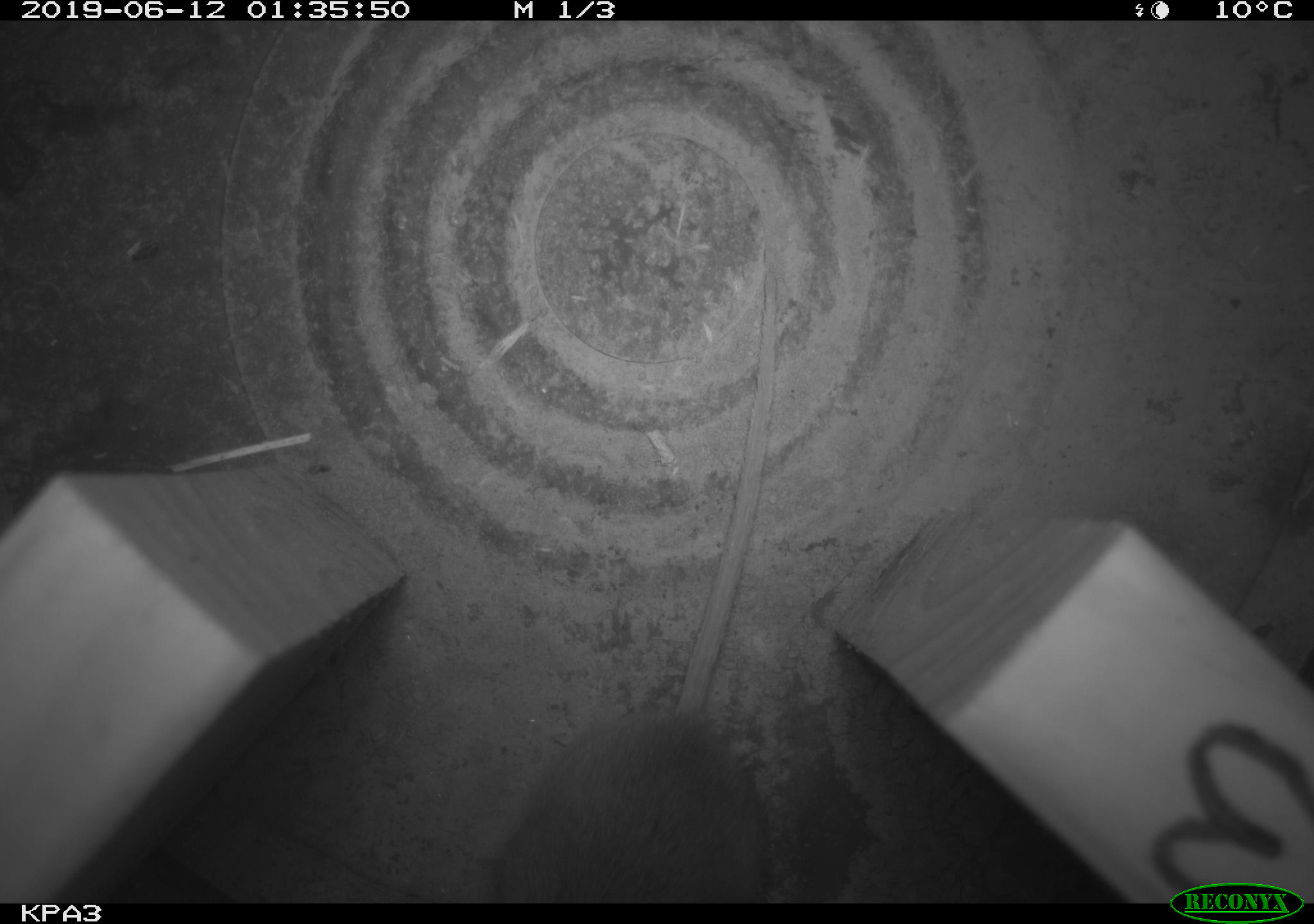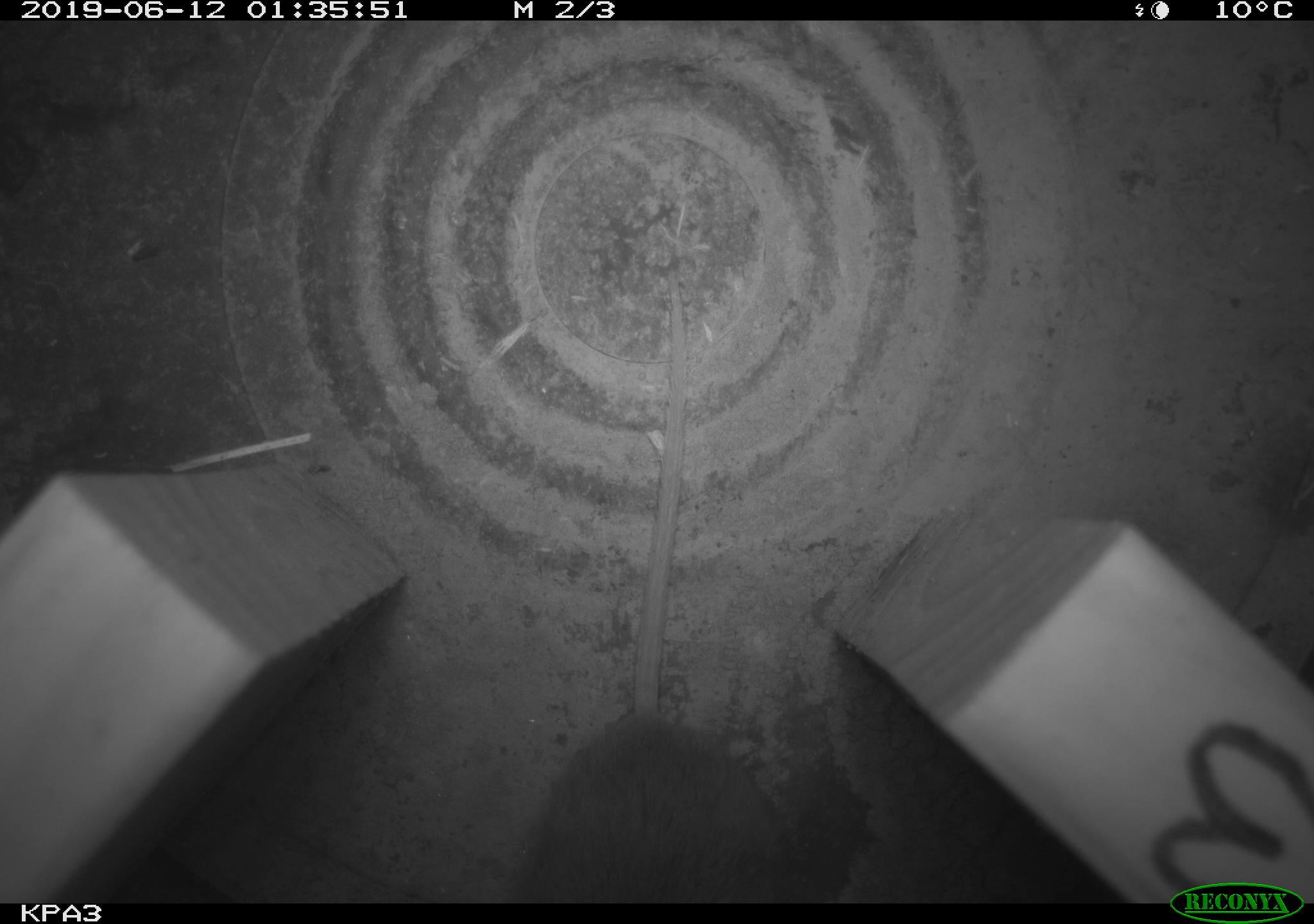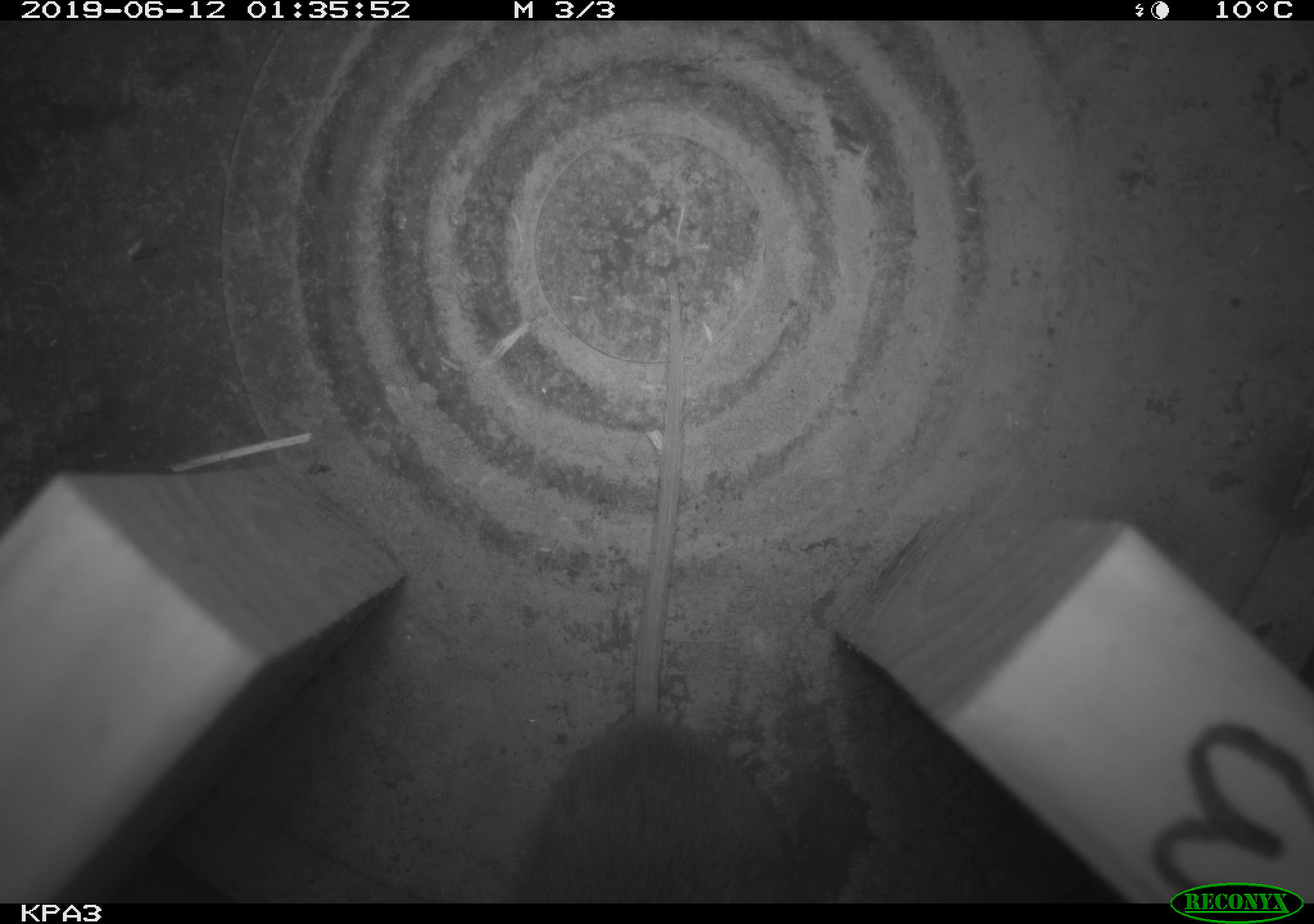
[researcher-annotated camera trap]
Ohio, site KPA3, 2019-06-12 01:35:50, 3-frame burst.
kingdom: Animalia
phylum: Chordata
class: Mammalia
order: Rodentia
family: Cricetidae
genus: Peromyscus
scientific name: Peromyscus leucopus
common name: white-footed mouse